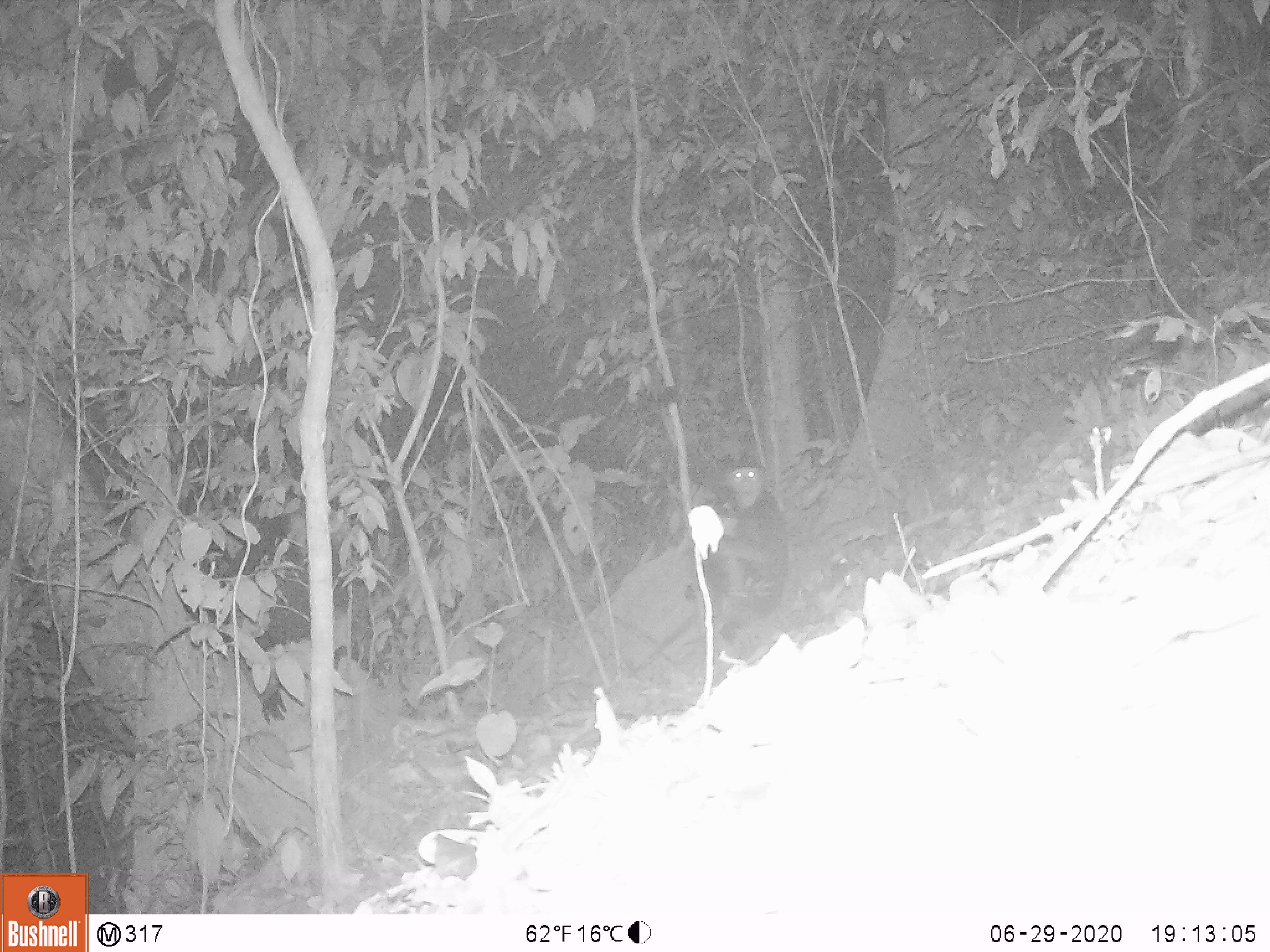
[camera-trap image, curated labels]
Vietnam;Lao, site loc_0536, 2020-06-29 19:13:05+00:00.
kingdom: Animalia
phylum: Chordata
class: Mammalia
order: Primates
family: Cercopithecidae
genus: Pygathrix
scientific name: Pygathrix nemaeus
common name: red-shanked douc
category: red shanked douc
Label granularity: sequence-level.